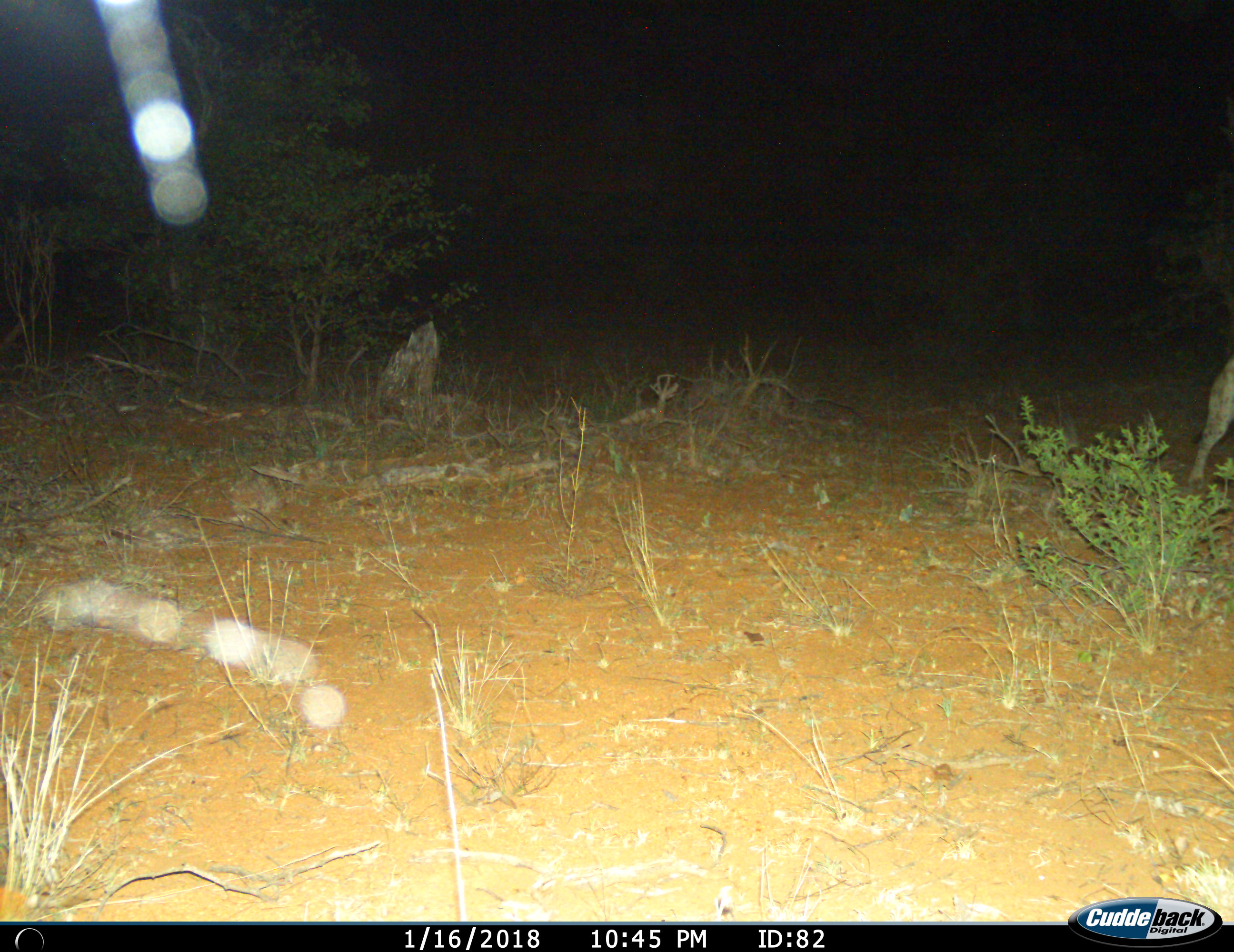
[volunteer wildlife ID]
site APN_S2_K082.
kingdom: Animalia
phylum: Chordata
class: Mammalia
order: Carnivora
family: Hyaenidae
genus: Crocuta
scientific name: Crocuta crocuta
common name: spotted hyena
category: hyenaspotted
Hyenaspotted (spotted hyena) (Crocuta crocuta), count 1. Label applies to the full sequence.